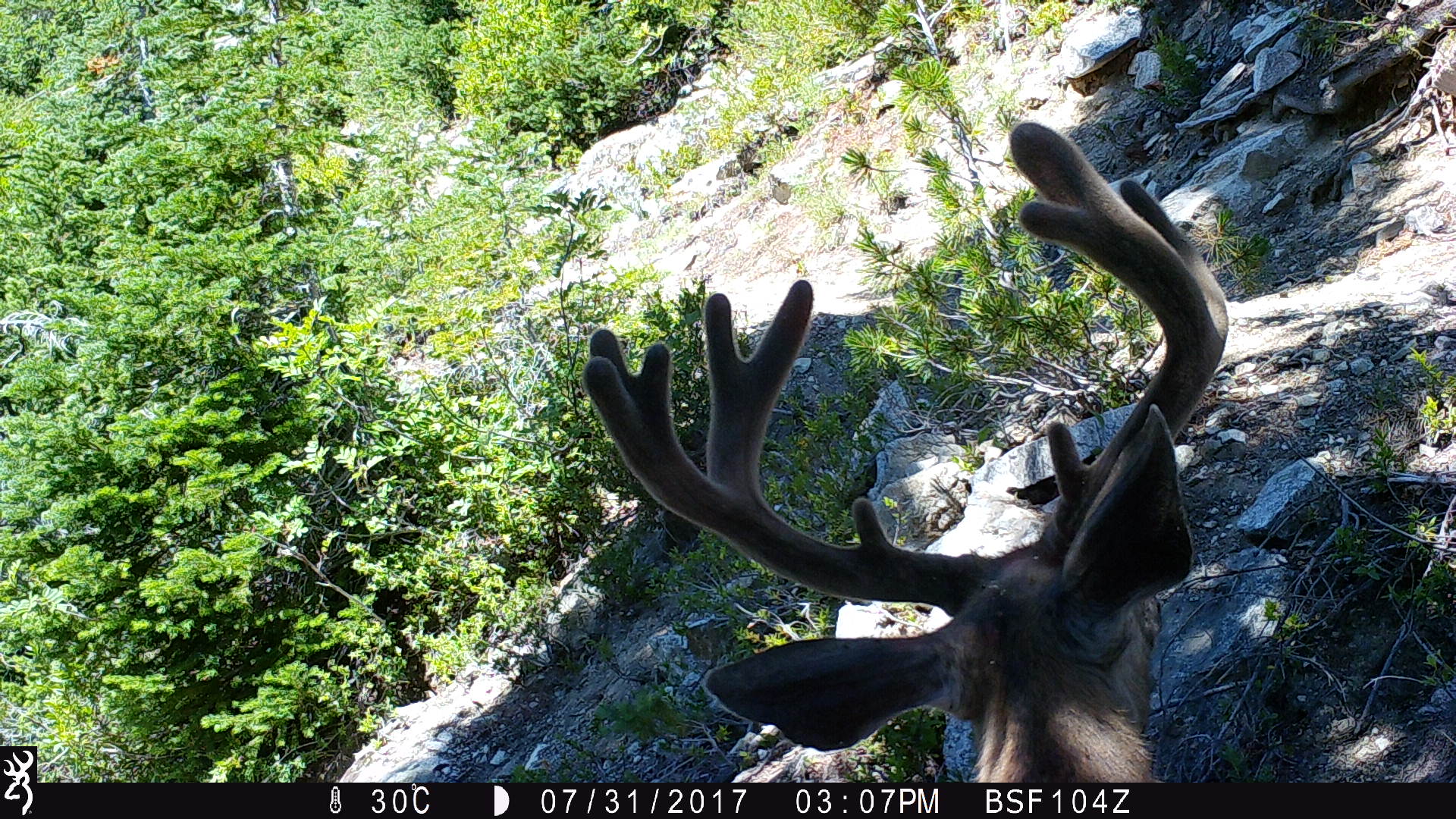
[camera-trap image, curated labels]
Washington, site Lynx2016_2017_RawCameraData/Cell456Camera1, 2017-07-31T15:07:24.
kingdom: Animalia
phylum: Chordata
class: Mammalia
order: Artiodactyla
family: Cervidae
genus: Odocoileus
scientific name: Odocoileus hemionus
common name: mule deer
Odocoileus hemionus (mule deer). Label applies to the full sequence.